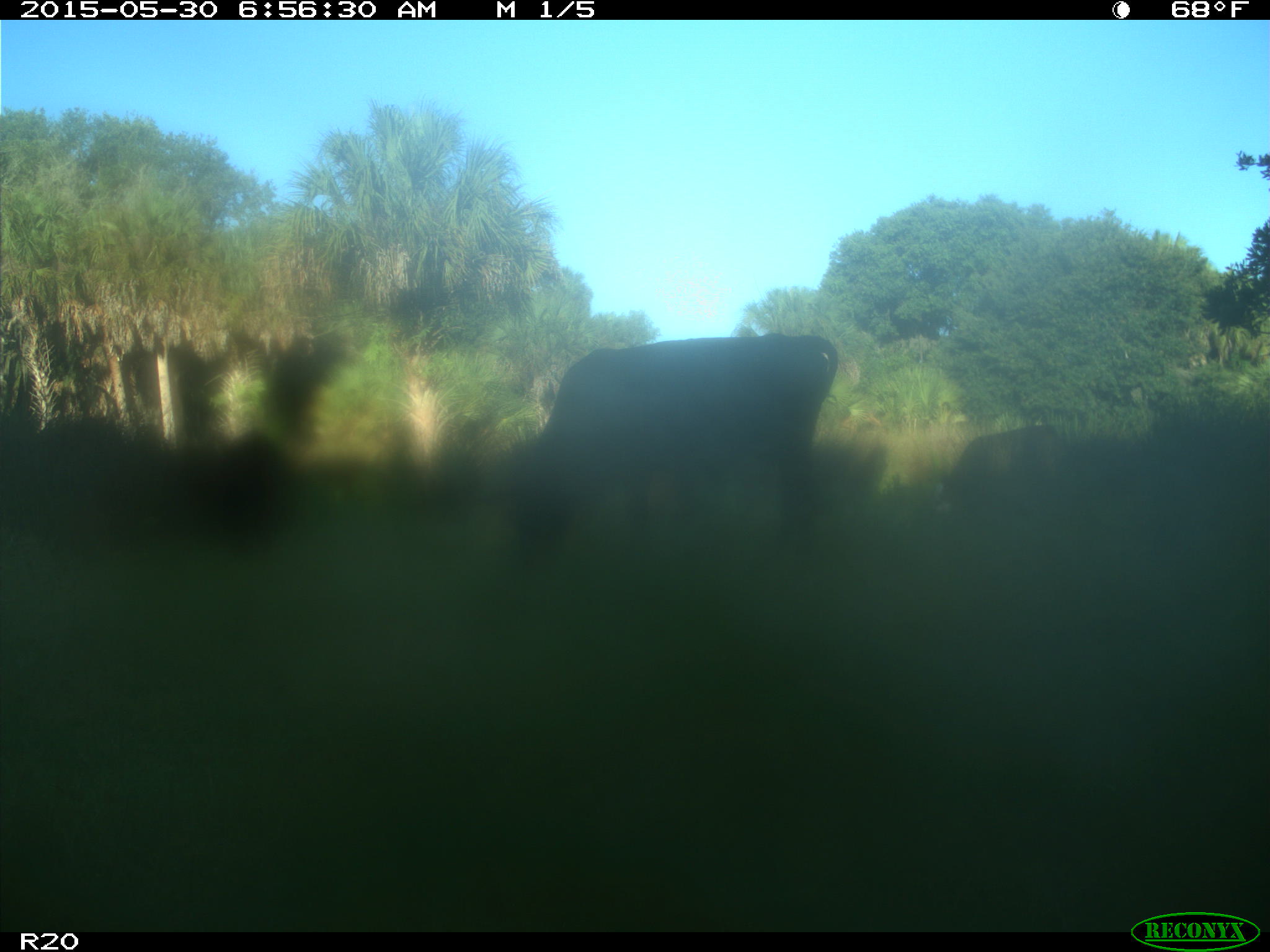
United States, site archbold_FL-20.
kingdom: Animalia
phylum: Chordata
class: Mammalia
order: Artiodactyla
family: Bovidae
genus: Bos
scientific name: Bos taurus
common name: domestic cow